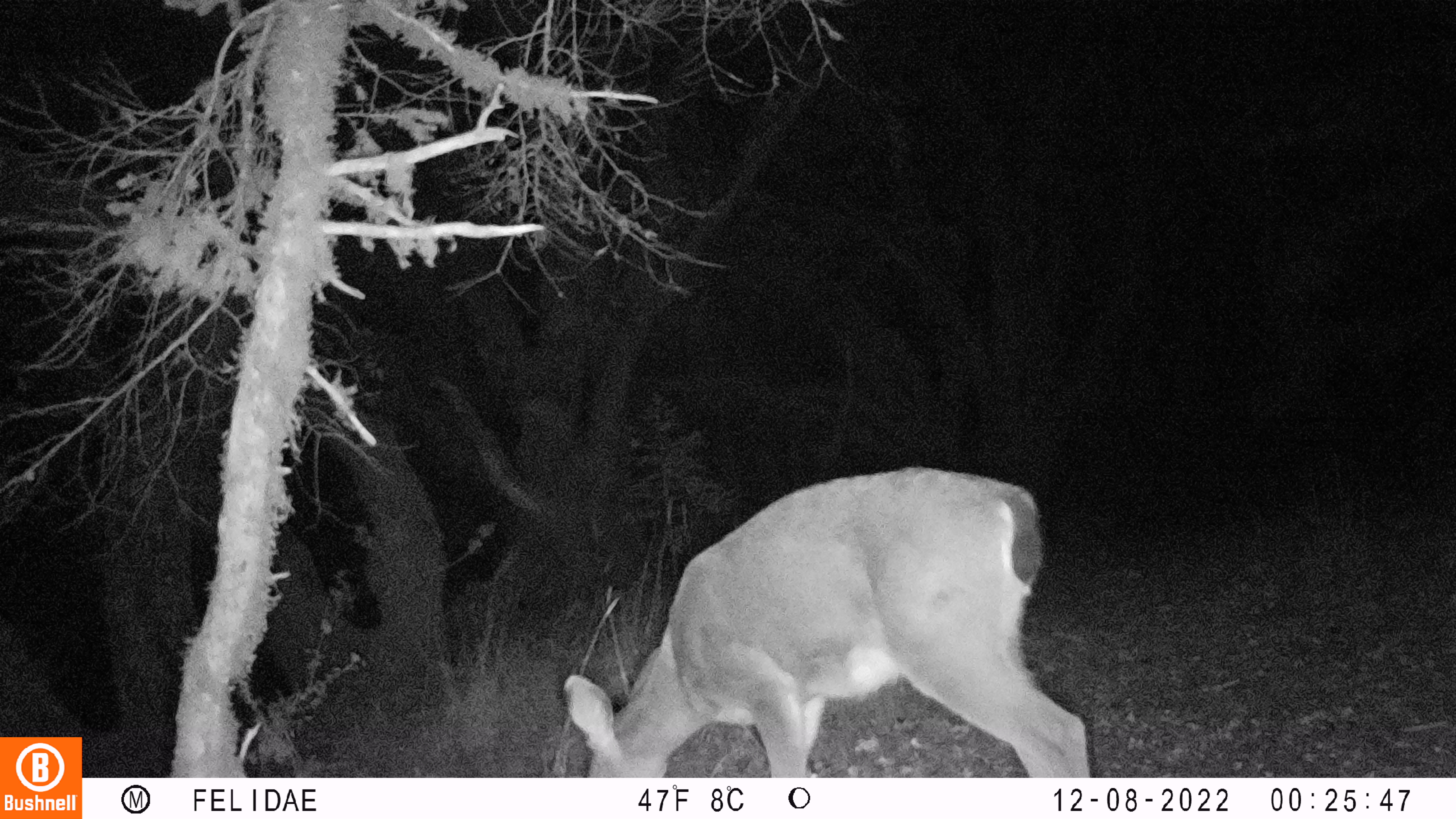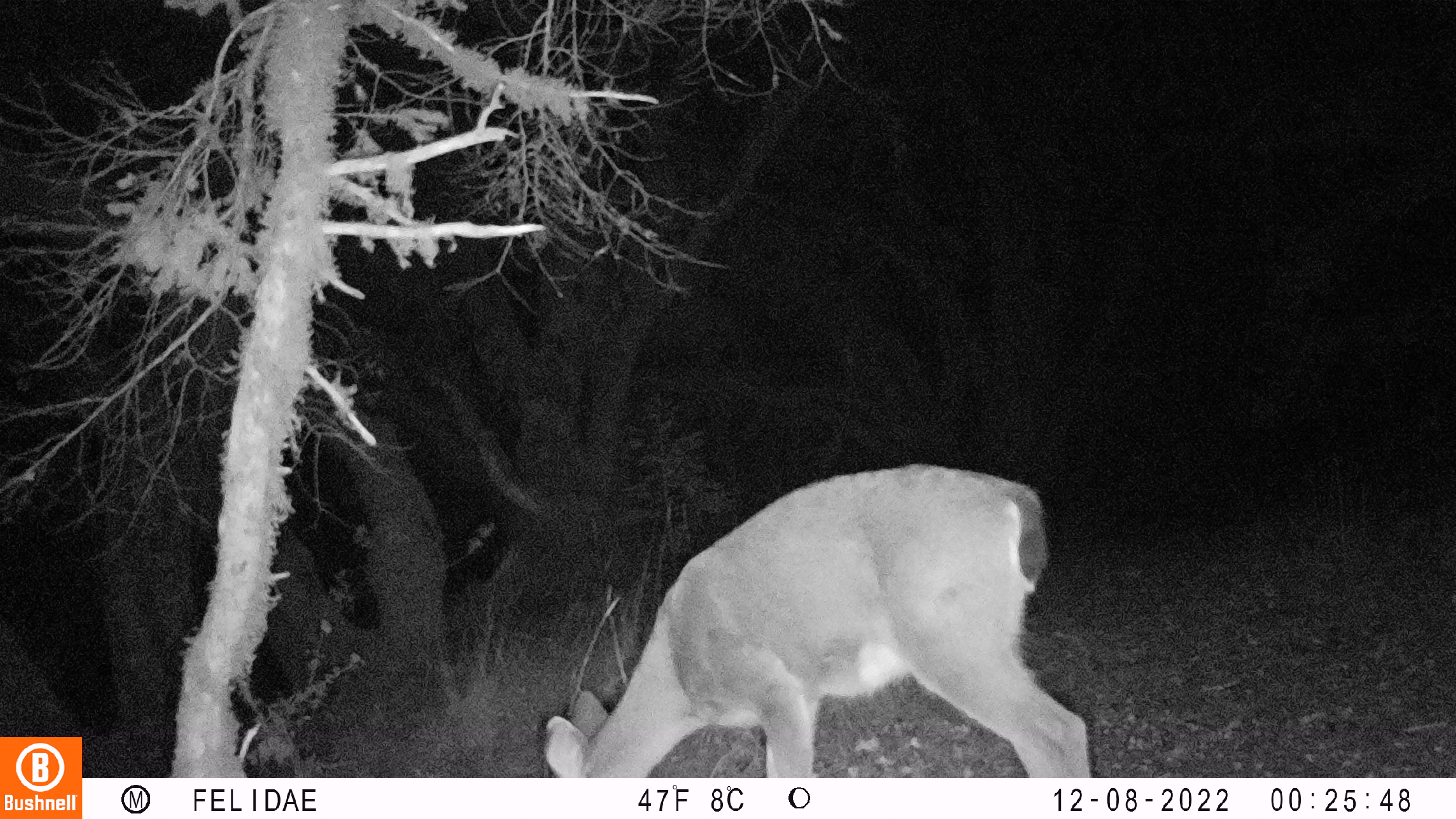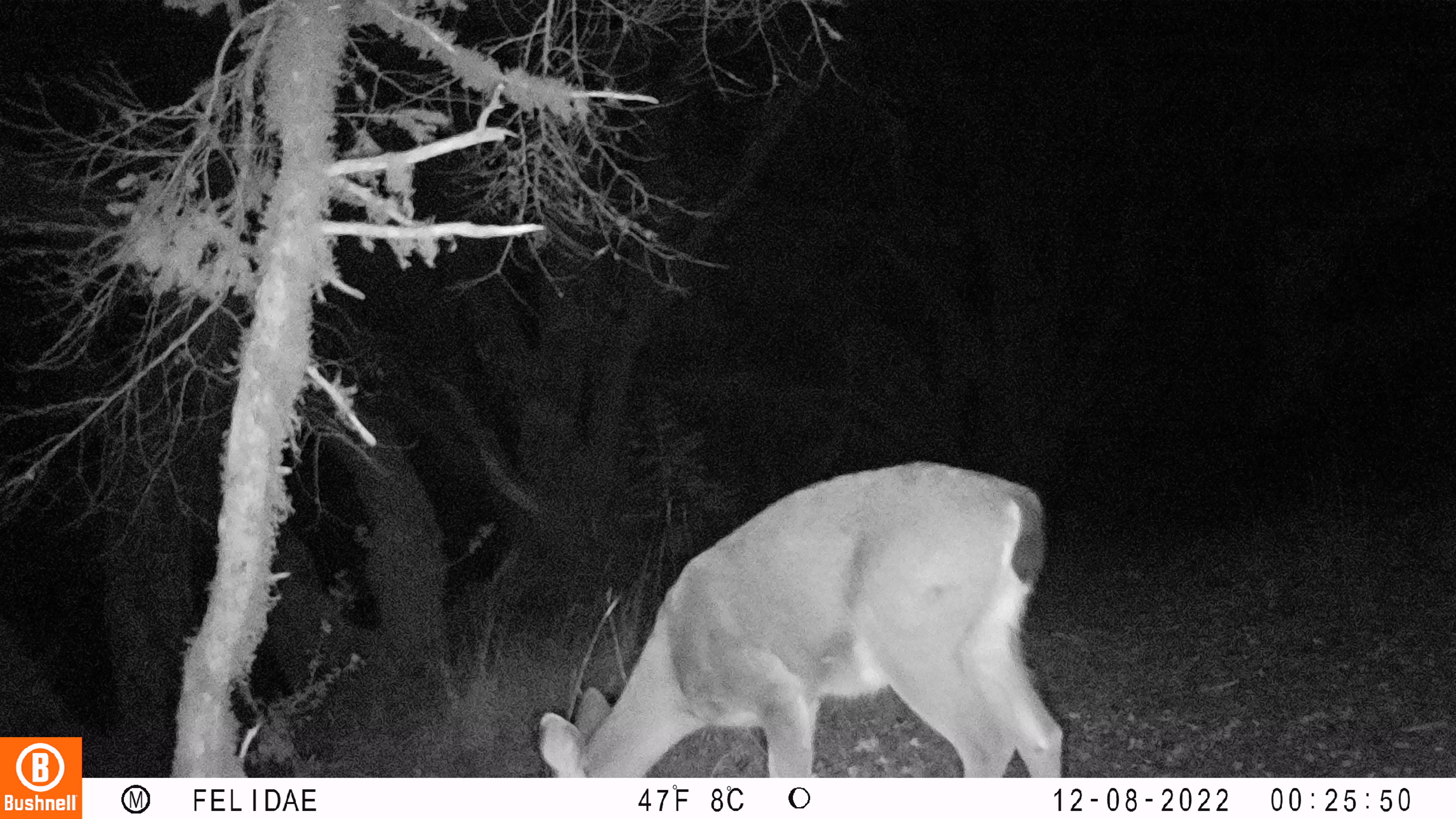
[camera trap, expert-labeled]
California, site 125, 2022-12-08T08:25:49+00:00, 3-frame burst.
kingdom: Animalia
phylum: Chordata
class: Mammalia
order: Artiodactyla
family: Cervidae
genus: Odocoileus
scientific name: Odocoileus hemionus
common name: mule deer